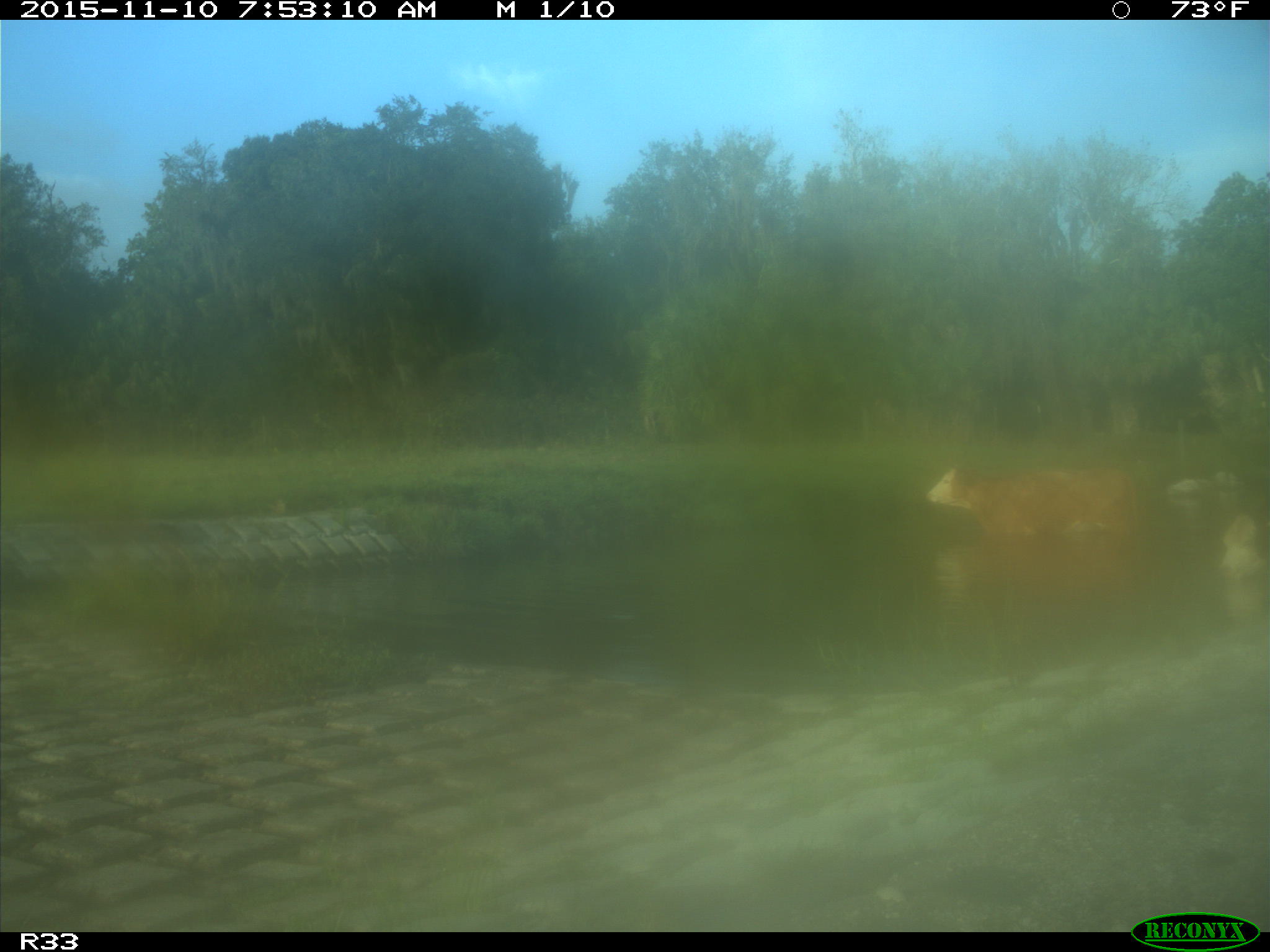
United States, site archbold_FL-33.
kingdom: Animalia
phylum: Chordata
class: Mammalia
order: Artiodactyla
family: Bovidae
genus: Bos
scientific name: Bos taurus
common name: domestic cow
Bos taurus (domestic cow).